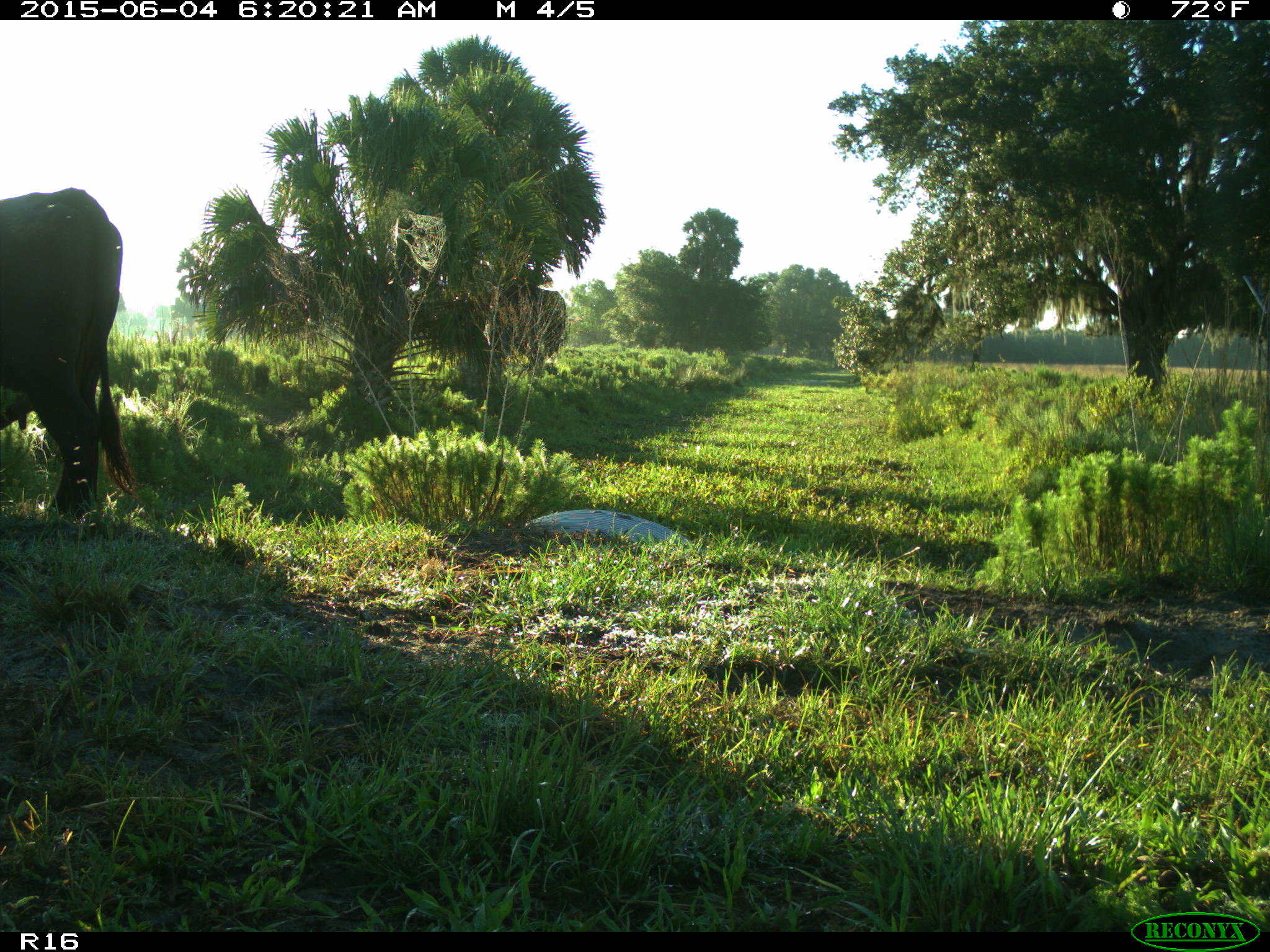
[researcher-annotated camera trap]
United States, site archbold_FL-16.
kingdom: Animalia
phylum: Chordata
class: Mammalia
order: Artiodactyla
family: Bovidae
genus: Bos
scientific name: Bos taurus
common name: domestic cow